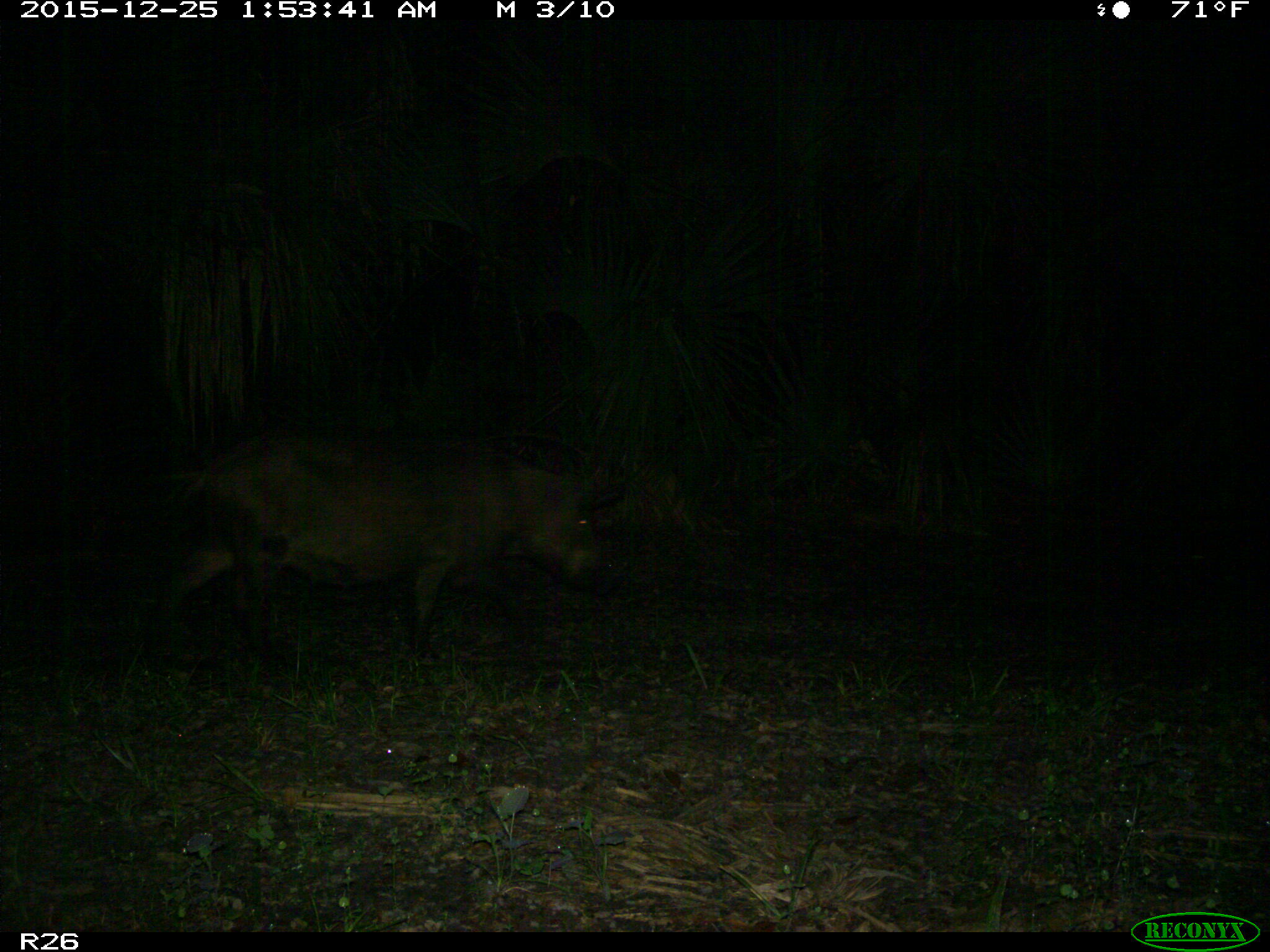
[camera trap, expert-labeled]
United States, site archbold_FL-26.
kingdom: Animalia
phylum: Chordata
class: Mammalia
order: Artiodactyla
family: Suidae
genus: Sus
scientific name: Sus scrofa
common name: wild boar